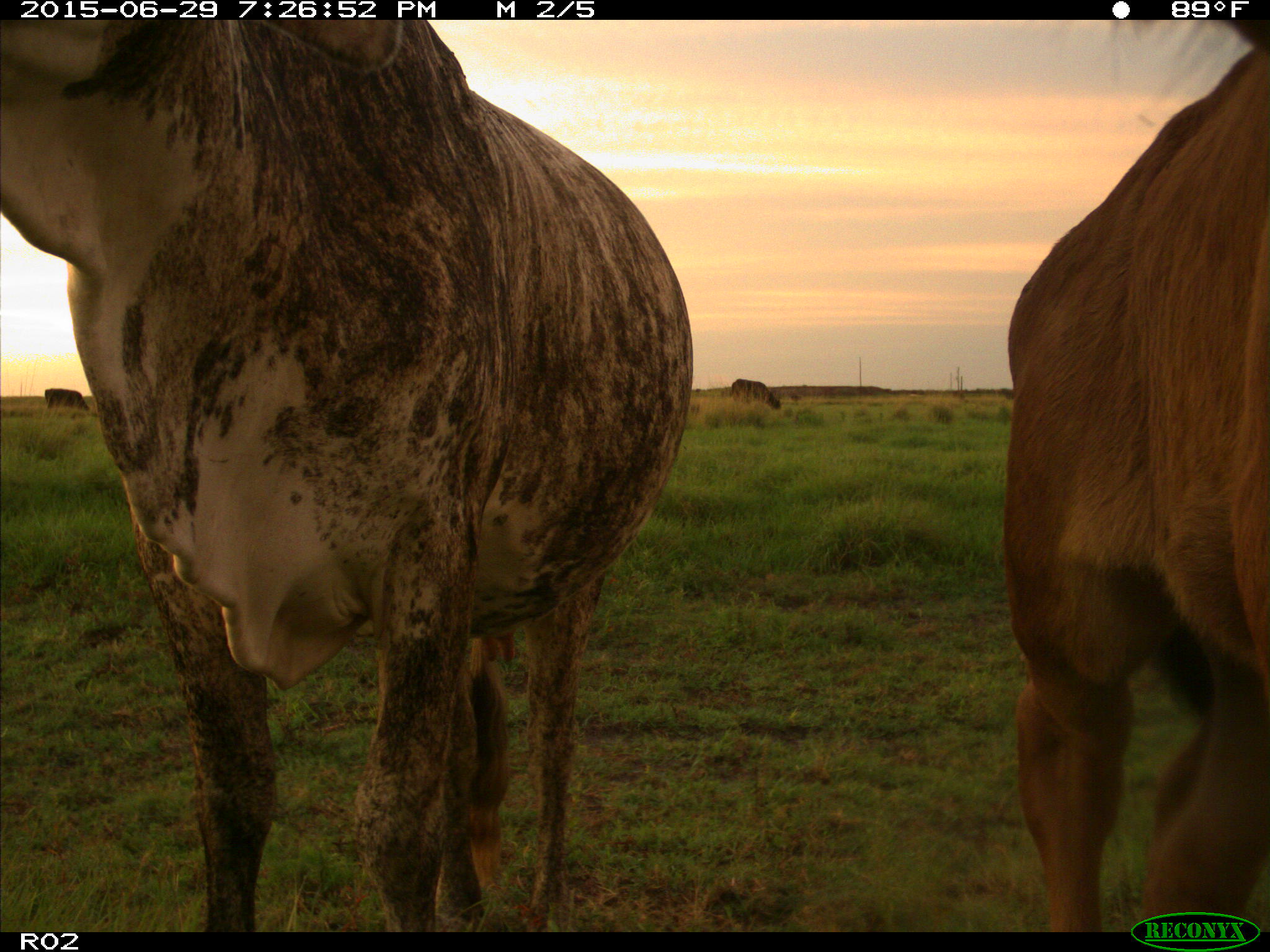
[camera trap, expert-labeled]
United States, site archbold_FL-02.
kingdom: Animalia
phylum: Chordata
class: Mammalia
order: Artiodactyla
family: Bovidae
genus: Bos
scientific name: Bos taurus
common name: domestic cow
Bos taurus (domestic cow).